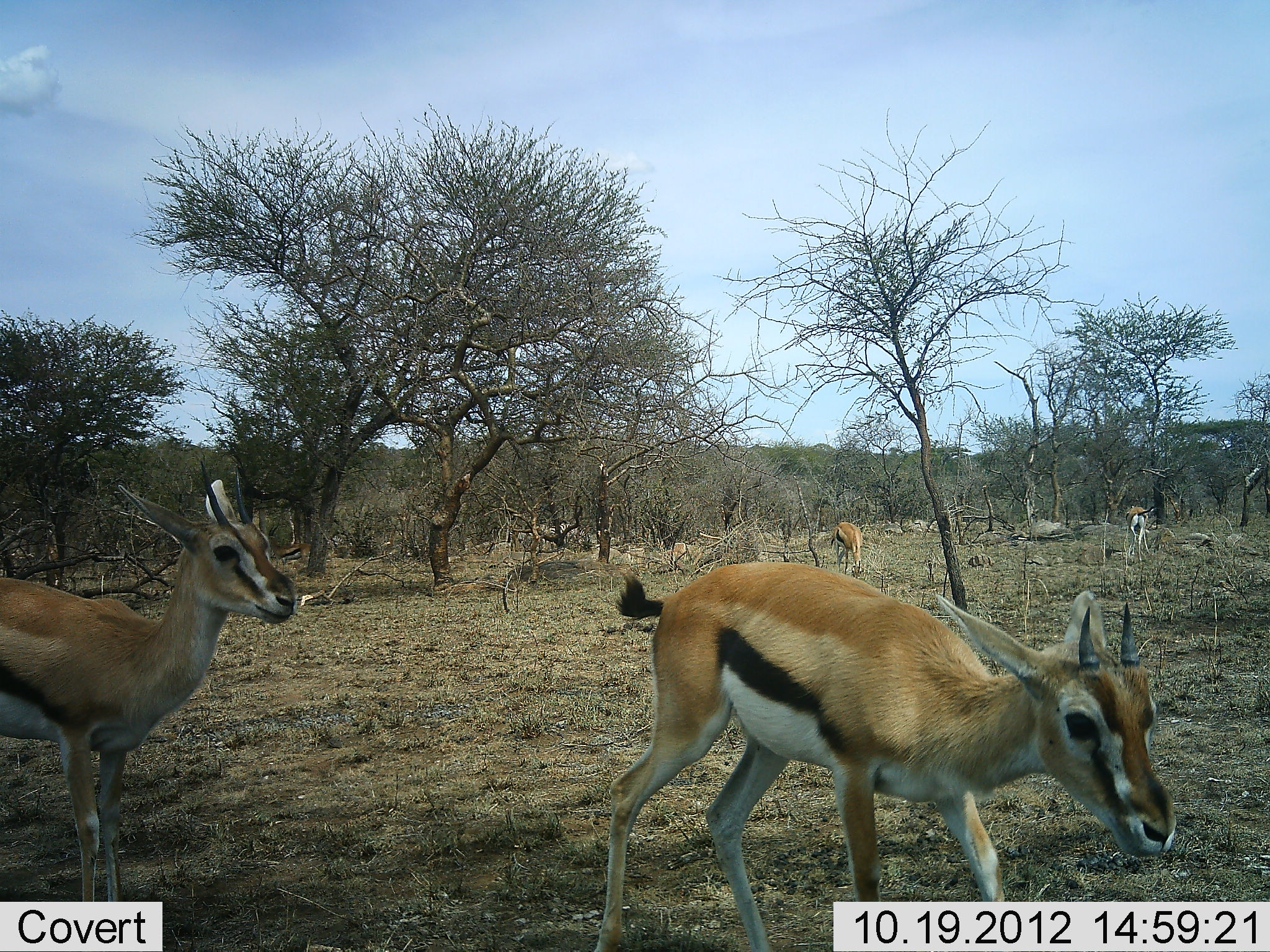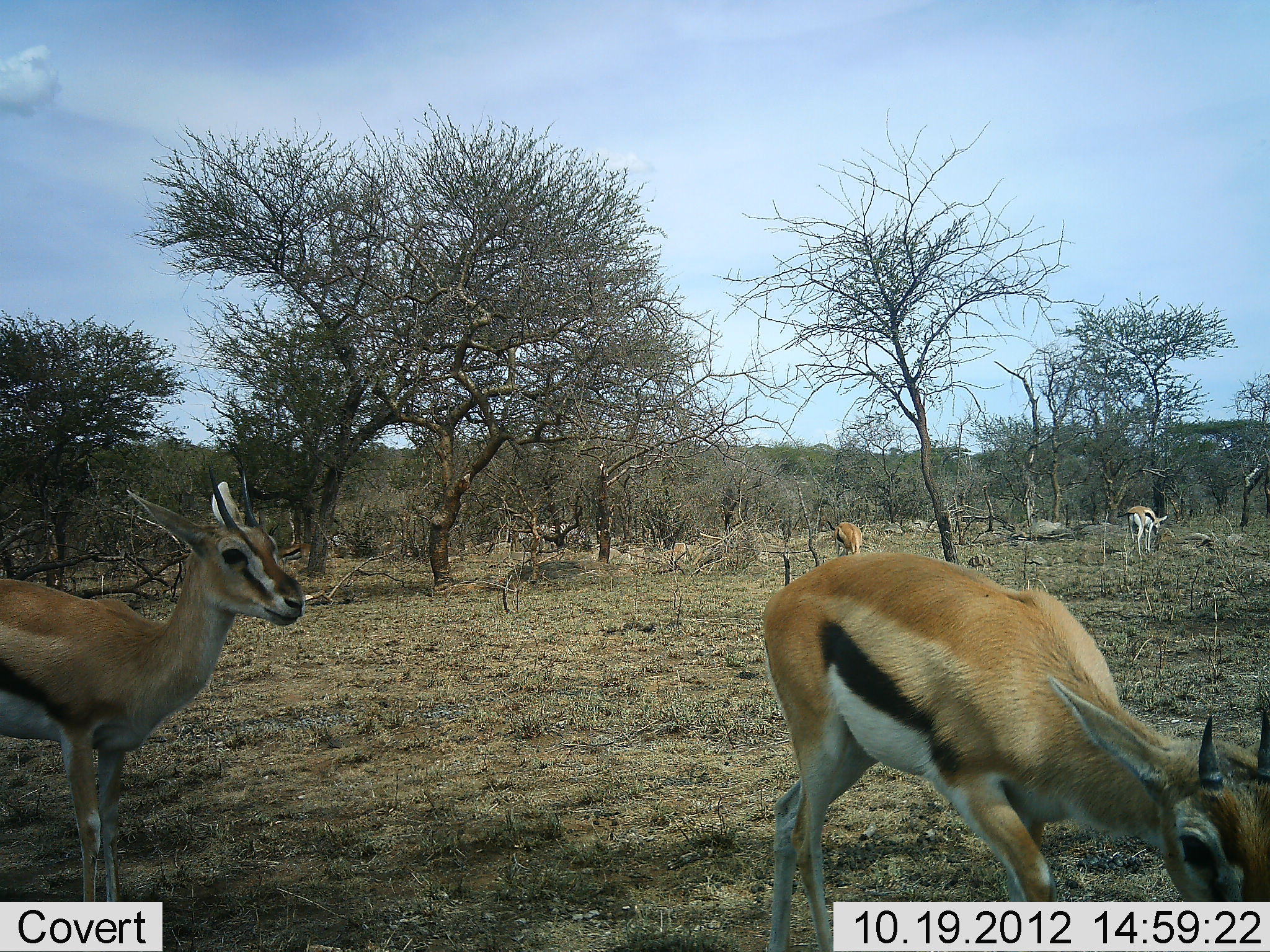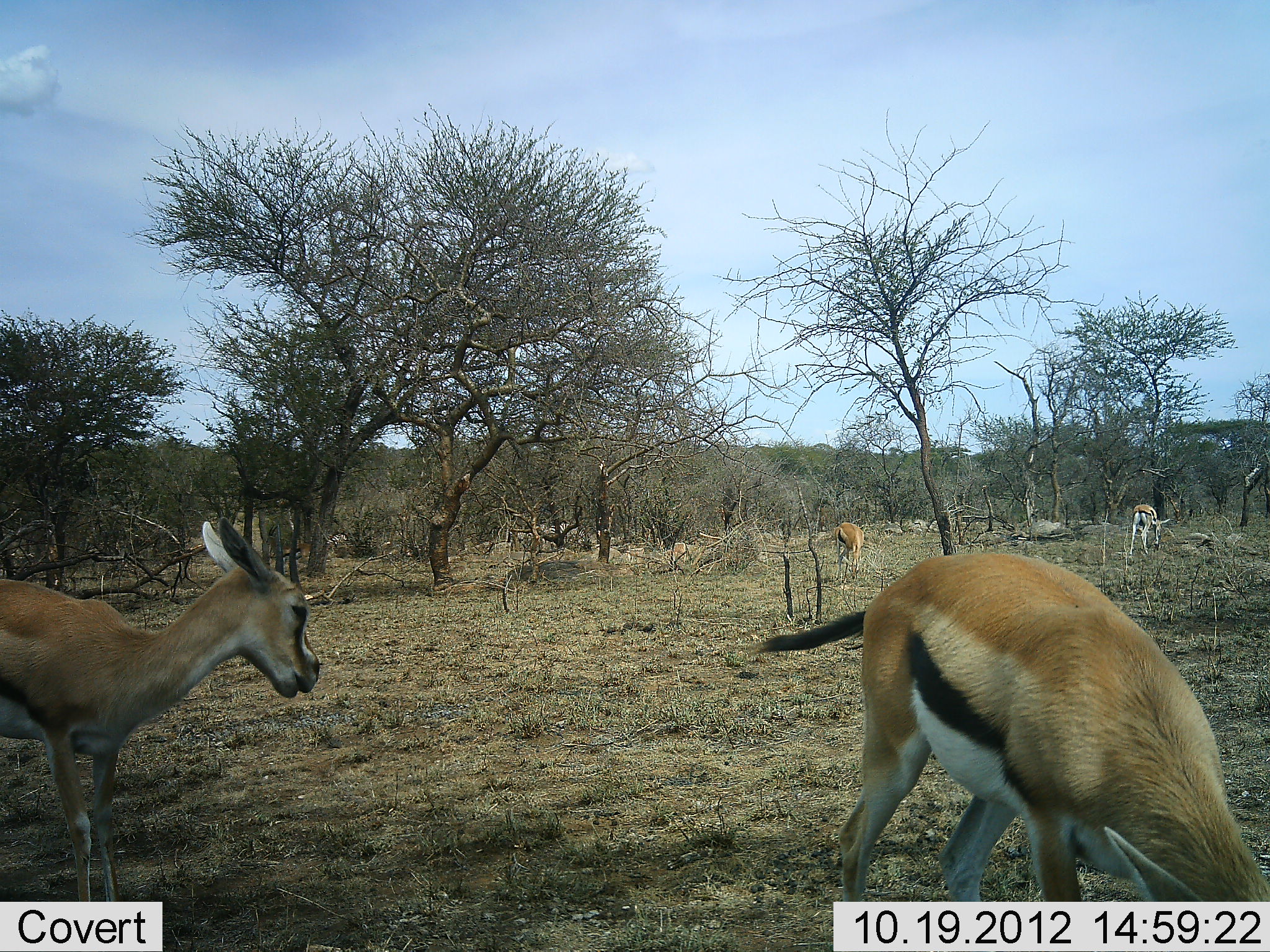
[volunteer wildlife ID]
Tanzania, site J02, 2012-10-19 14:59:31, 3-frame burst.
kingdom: Animalia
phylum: Chordata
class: Mammalia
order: Artiodactyla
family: Bovidae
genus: Eudorcas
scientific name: Eudorcas thomsonii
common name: thomson's gazelle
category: gazellethomsons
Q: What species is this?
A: Gazellethomsons (thomson's gazelle) (Eudorcas thomsonii).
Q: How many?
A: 4.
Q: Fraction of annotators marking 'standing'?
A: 70%.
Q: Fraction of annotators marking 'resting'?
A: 0%.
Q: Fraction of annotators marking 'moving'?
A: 50%.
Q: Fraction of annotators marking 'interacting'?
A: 0%.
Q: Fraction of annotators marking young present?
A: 10%.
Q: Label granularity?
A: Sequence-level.